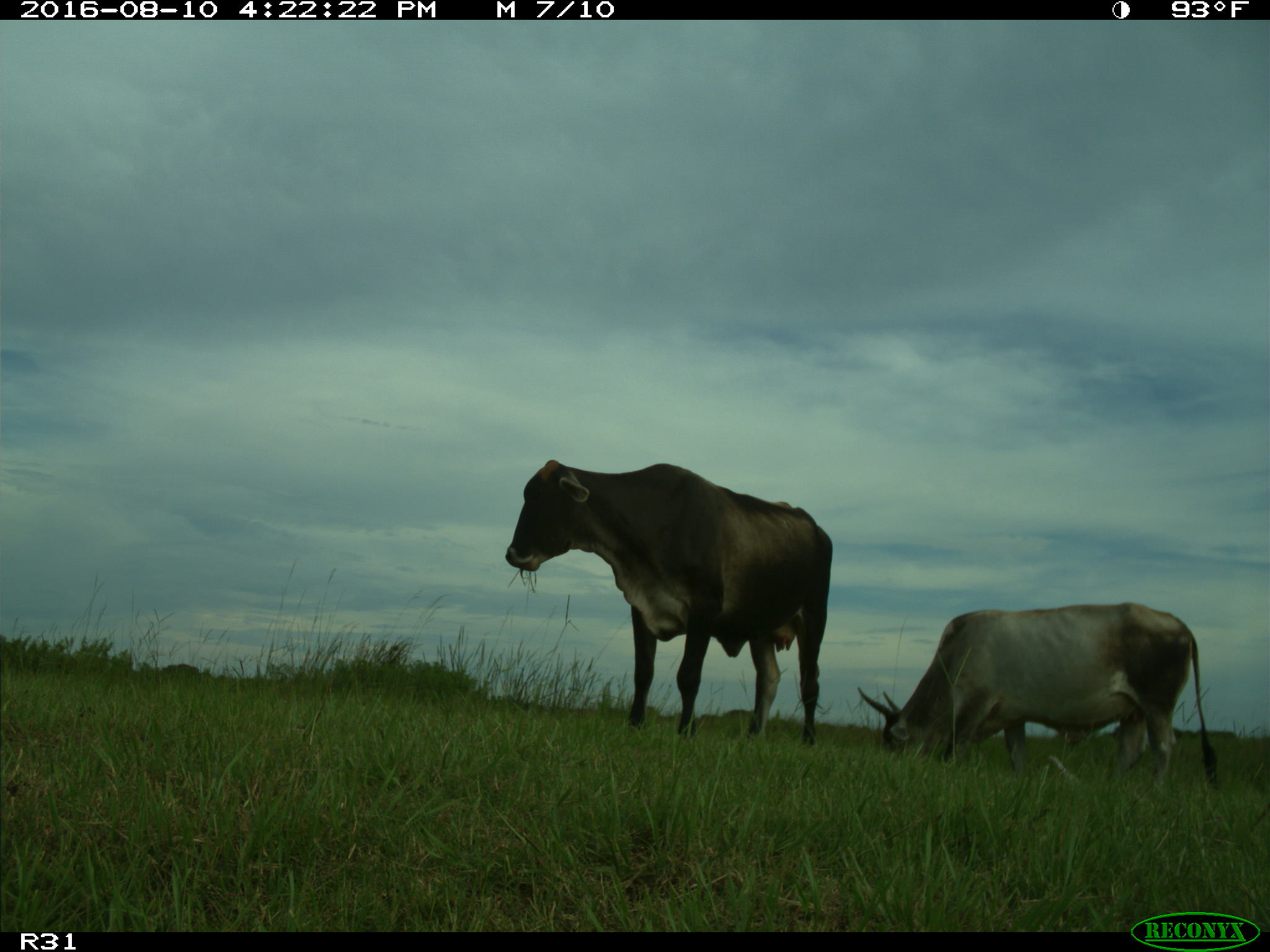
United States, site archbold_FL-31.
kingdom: Animalia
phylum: Chordata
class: Mammalia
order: Artiodactyla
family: Bovidae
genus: Bos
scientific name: Bos taurus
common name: domestic cow